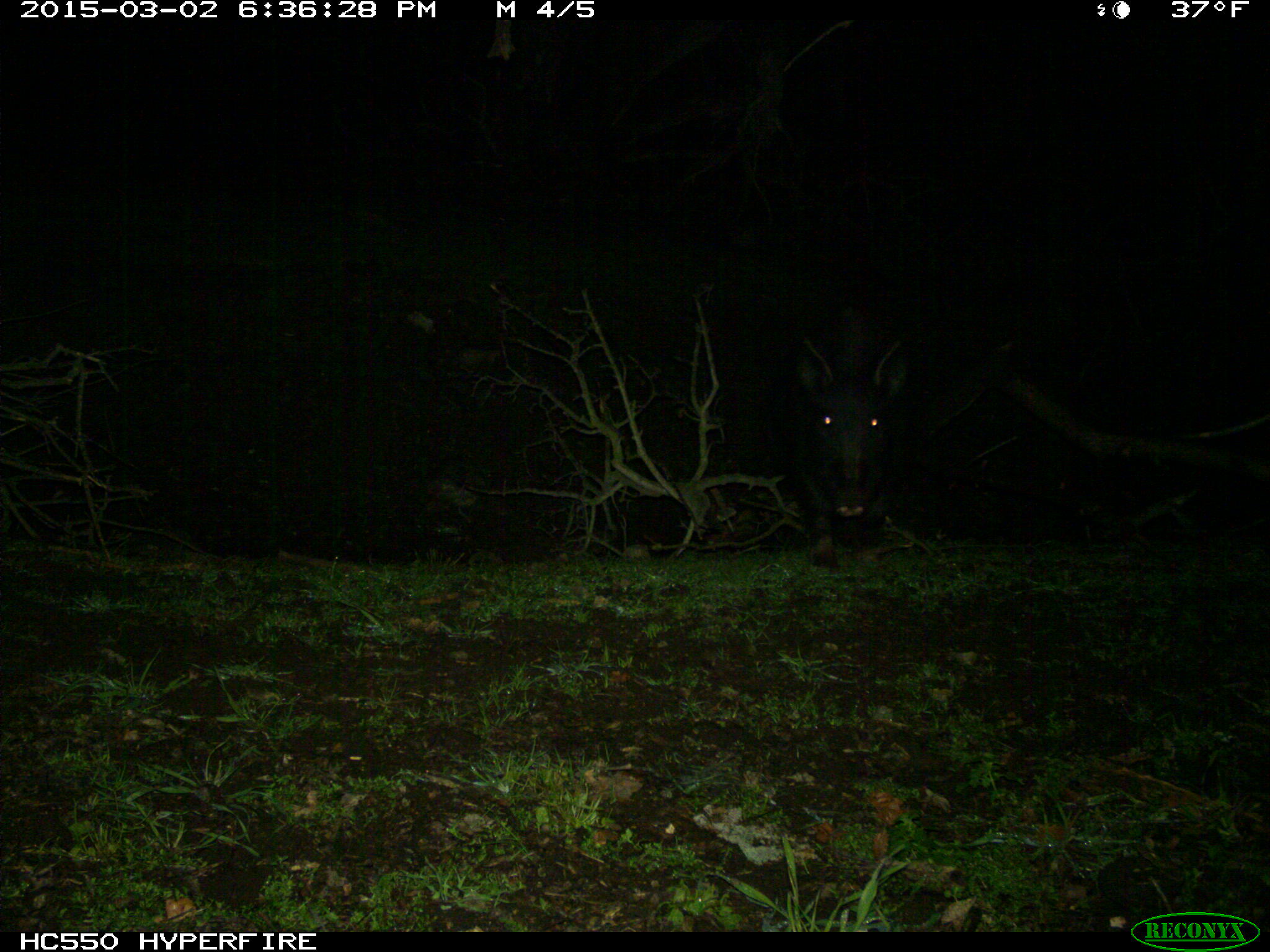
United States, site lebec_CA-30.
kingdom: Animalia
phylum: Chordata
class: Mammalia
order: Artiodactyla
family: Suidae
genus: Sus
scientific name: Sus scrofa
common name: wild boar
Sus scrofa (wild boar).